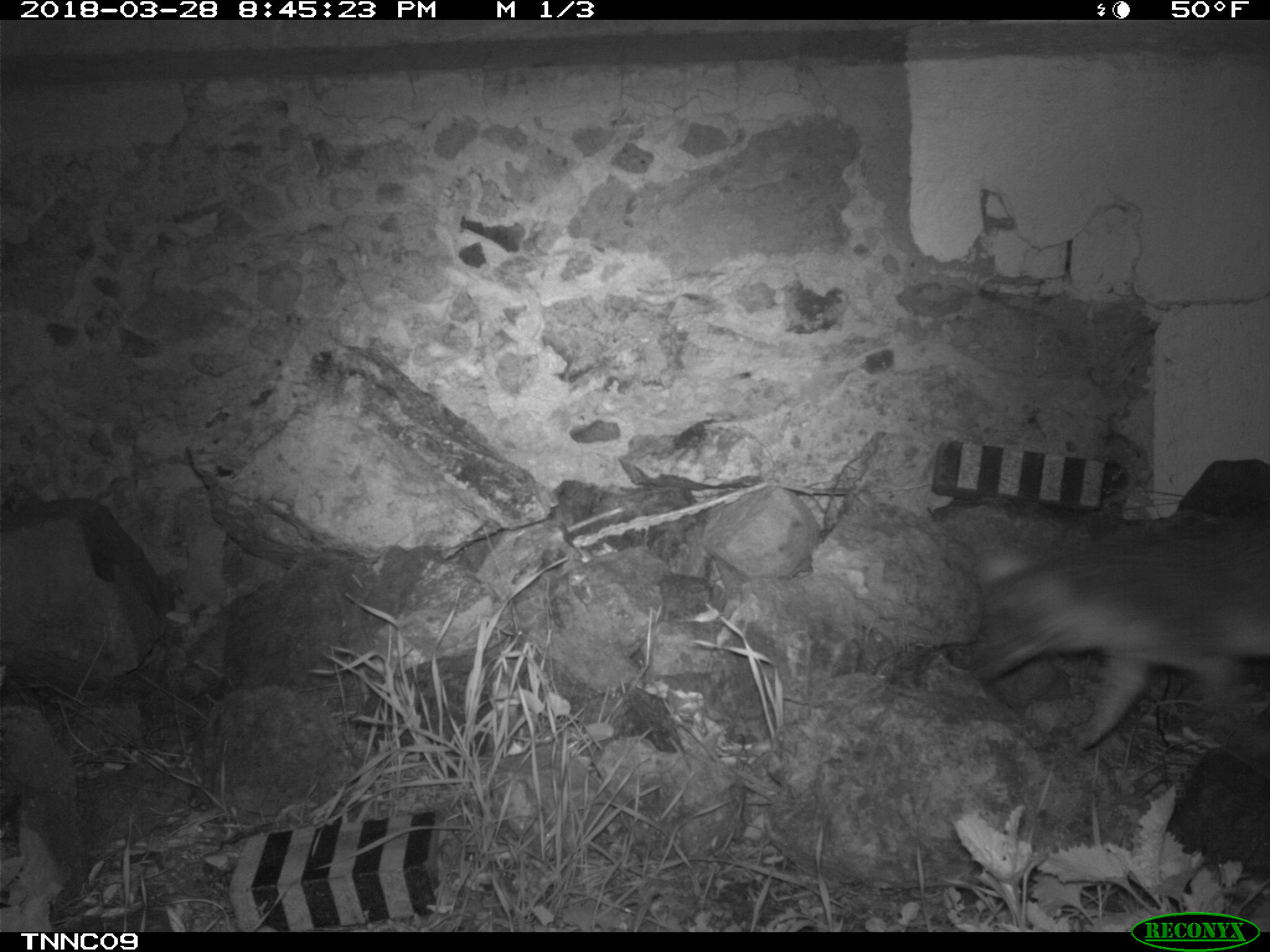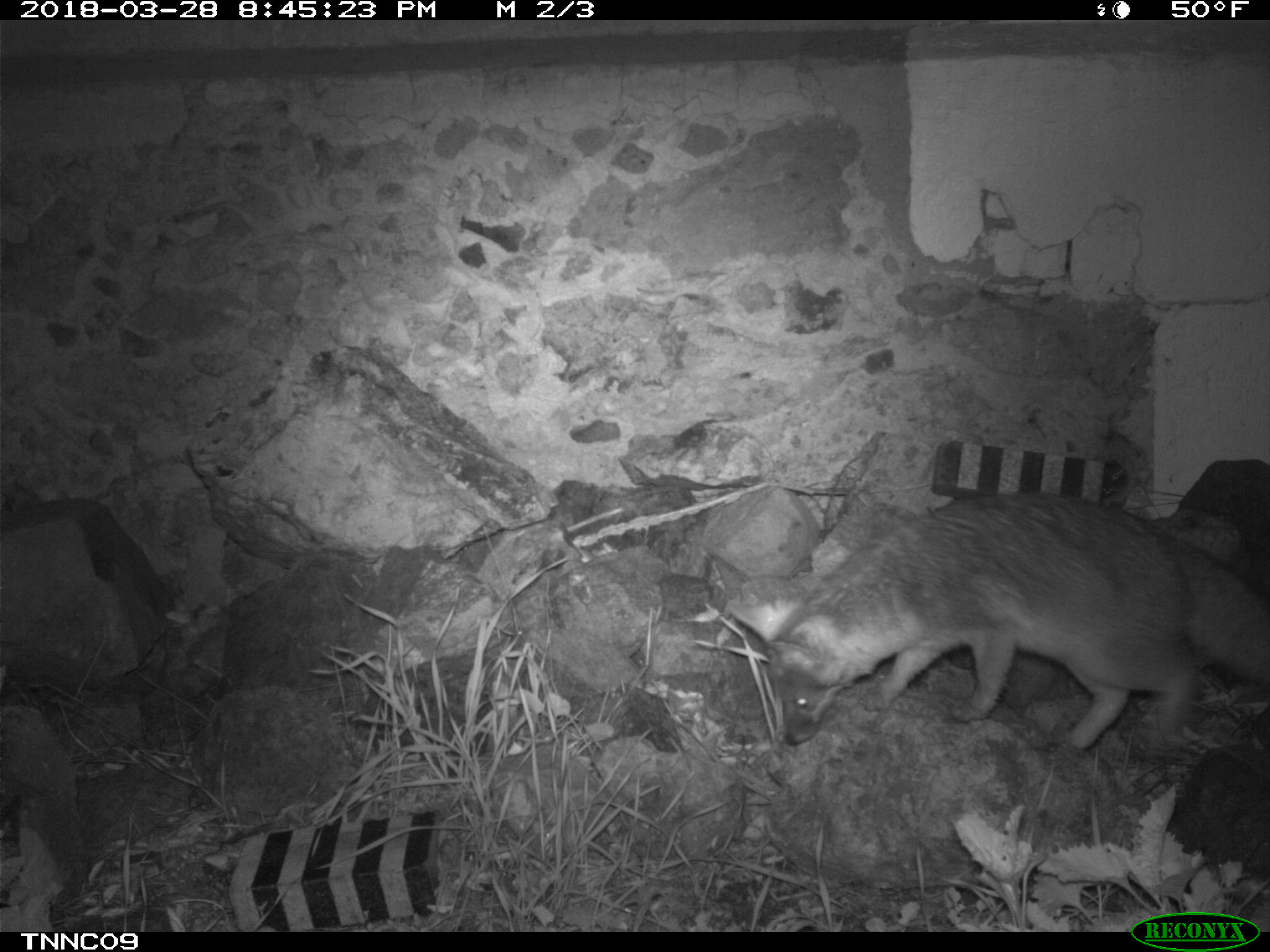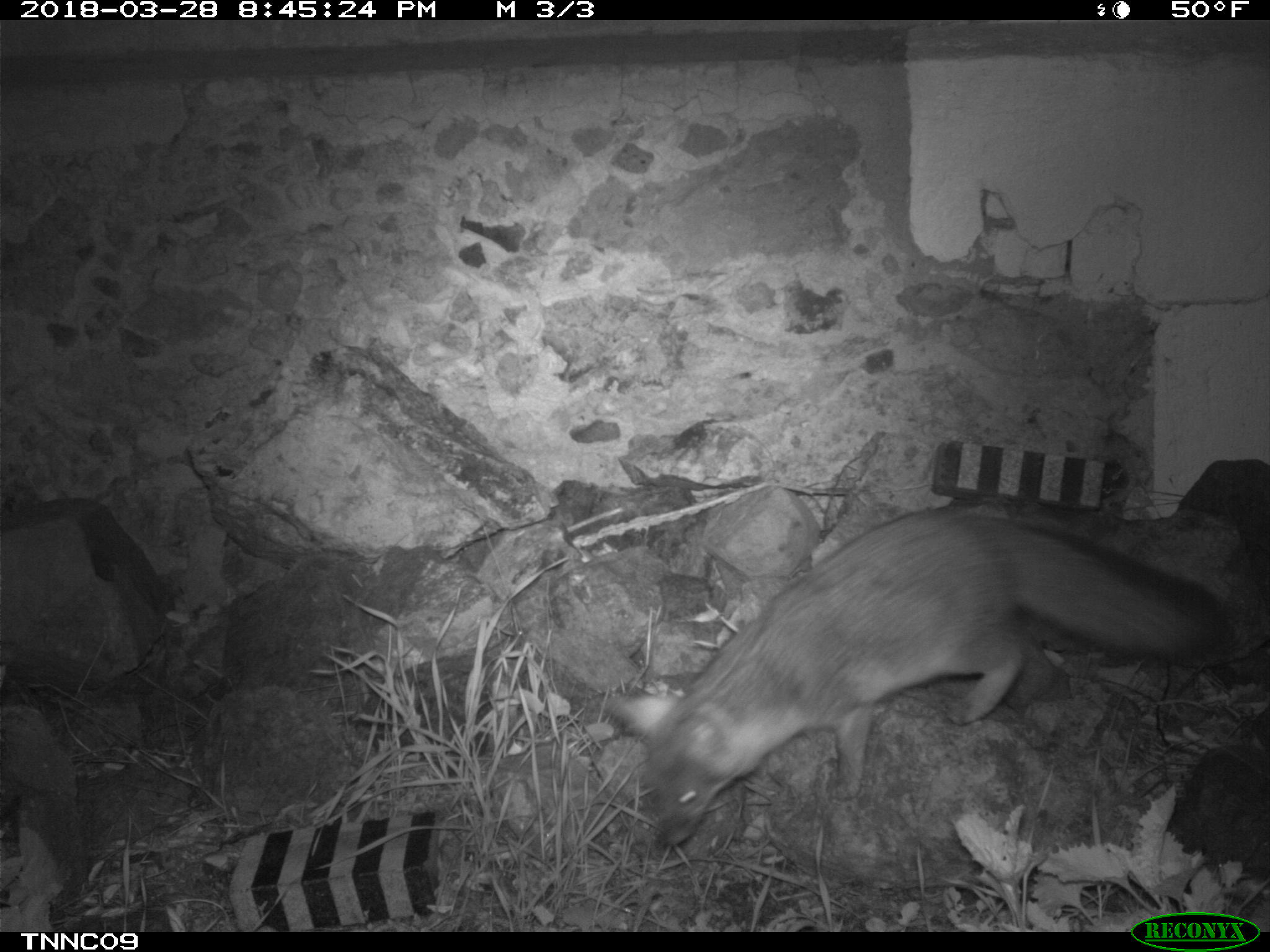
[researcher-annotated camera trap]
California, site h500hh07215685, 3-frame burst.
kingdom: Animalia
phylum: Chordata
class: Mammalia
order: Carnivora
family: Canidae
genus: Urocyon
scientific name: Urocyon littoralis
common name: island fox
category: fox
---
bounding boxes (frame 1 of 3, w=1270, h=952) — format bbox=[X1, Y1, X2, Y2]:
fox: bbox=[963, 538, 1269, 749]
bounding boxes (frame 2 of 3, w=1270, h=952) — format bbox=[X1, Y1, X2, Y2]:
fox: bbox=[727, 488, 1269, 752]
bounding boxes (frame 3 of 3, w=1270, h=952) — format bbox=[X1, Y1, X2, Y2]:
fox: bbox=[600, 506, 1228, 848]